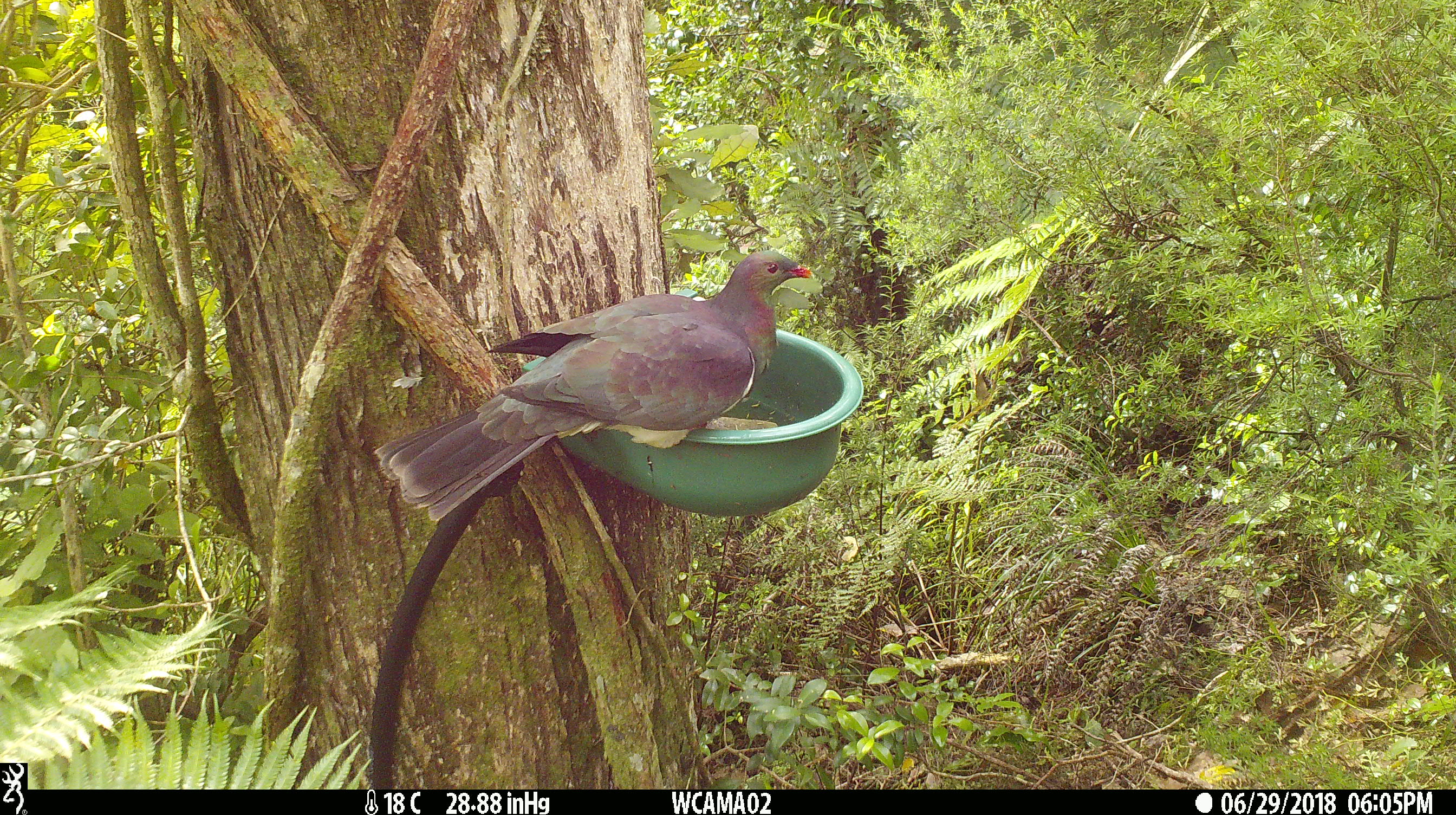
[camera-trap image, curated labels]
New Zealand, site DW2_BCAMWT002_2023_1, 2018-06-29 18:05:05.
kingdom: Animalia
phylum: Chordata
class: Aves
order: Columbiformes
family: Columbidae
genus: Hemiphaga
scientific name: Hemiphaga novaeseelandiae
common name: new zealand pigeon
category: kereru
Kereru (new zealand pigeon) (Hemiphaga novaeseelandiae).